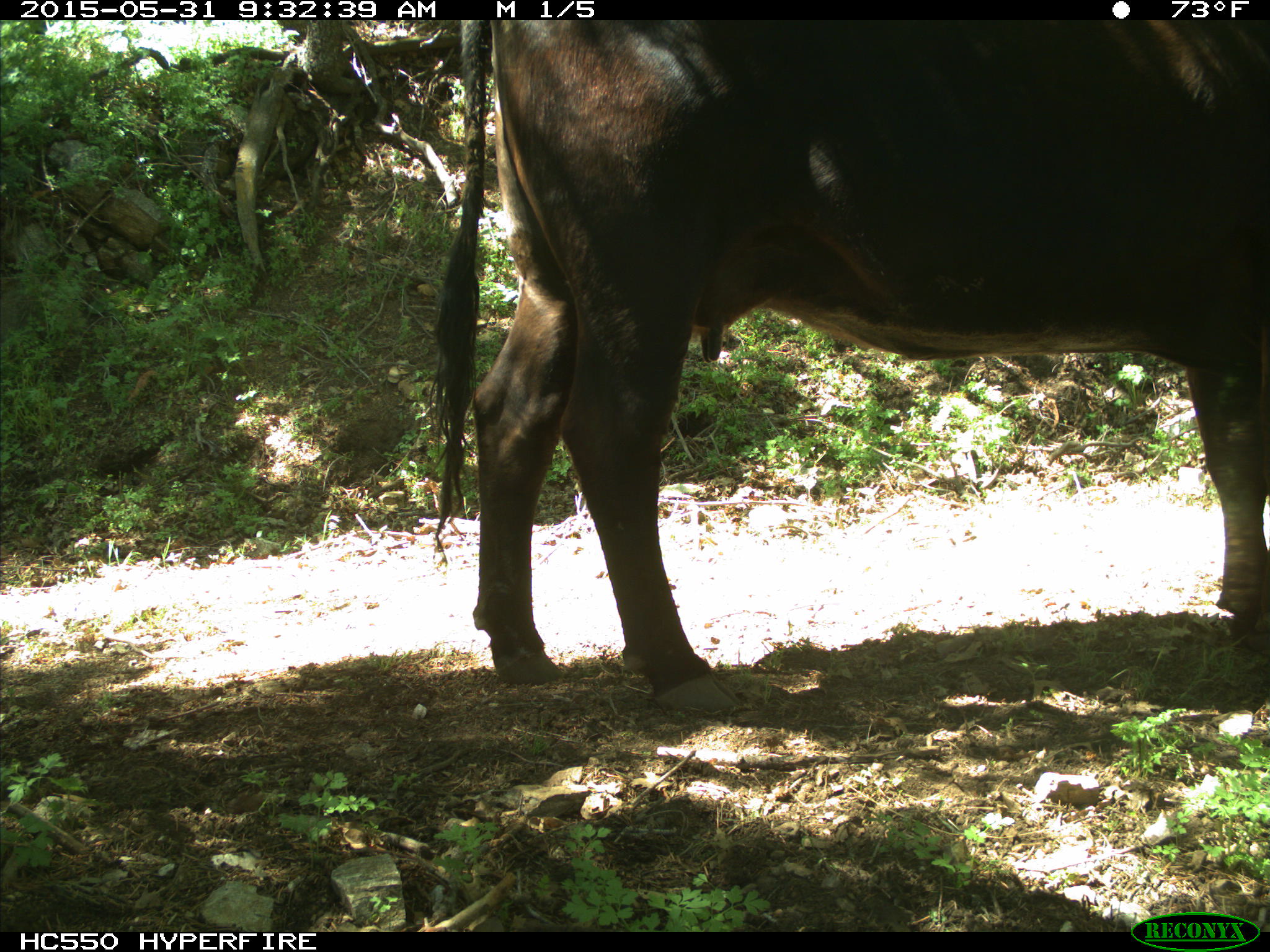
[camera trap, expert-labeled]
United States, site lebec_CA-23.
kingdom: Animalia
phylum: Chordata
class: Mammalia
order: Artiodactyla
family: Bovidae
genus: Bos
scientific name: Bos taurus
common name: domestic cow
Bos taurus (domestic cow).